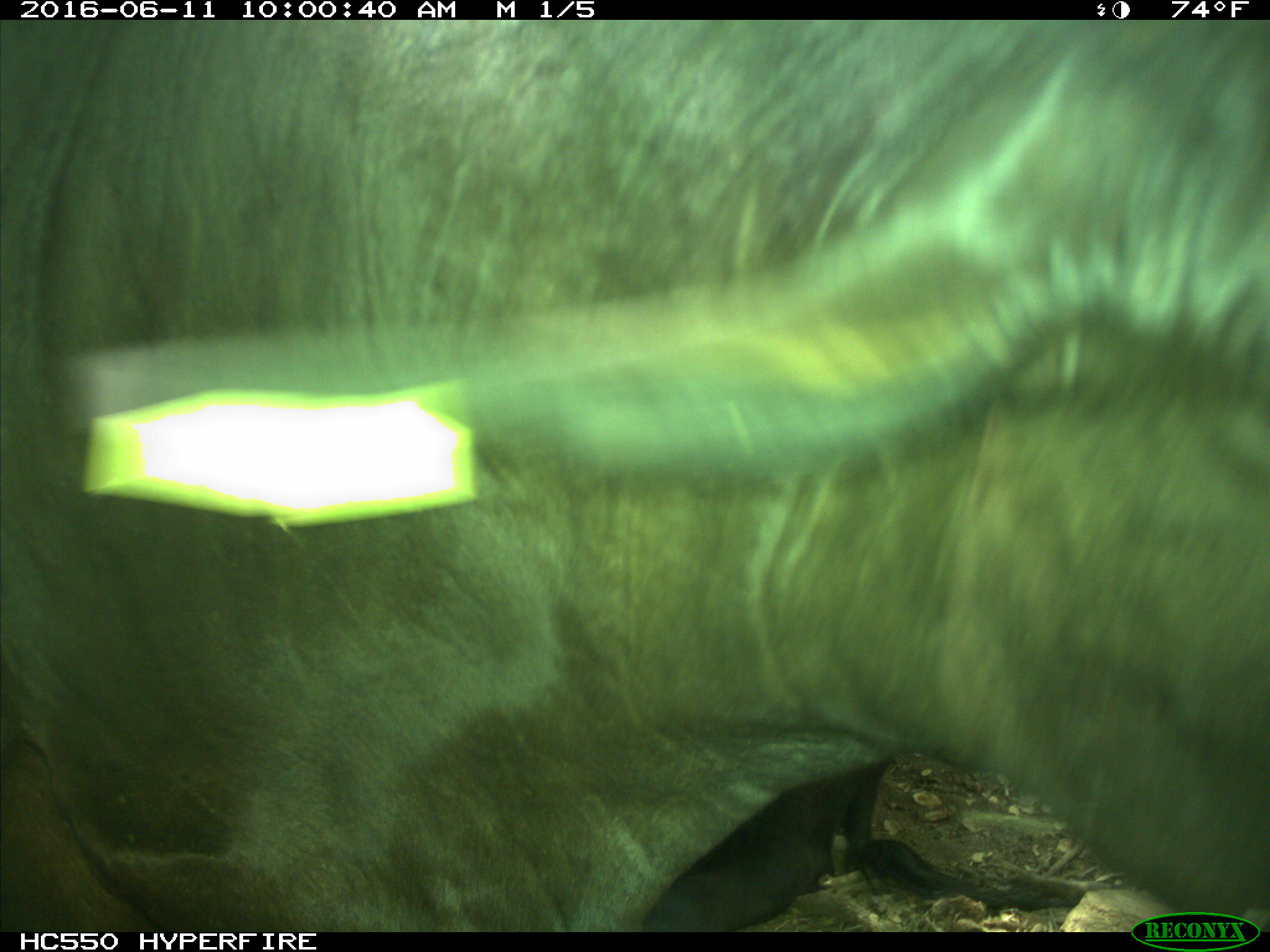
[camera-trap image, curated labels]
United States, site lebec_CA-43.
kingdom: Animalia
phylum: Chordata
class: Mammalia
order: Artiodactyla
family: Bovidae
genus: Bos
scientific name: Bos taurus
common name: domestic cow